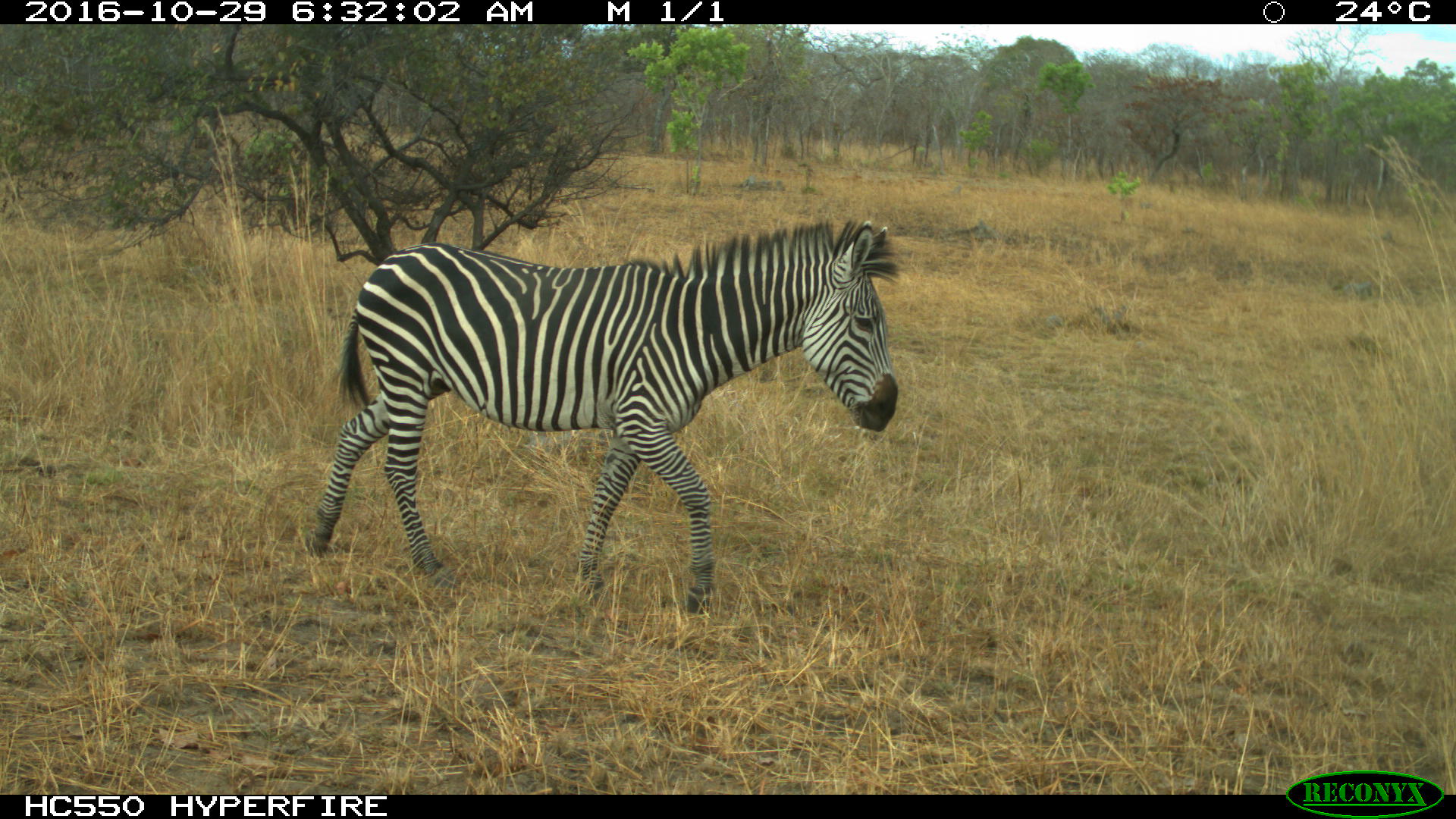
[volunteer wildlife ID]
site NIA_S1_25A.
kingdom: Animalia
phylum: Chordata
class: Mammalia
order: Perissodactyla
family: Equidae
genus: Equus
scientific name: Equus quagga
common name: plains zebra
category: zebraplains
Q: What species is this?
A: Zebraplains (plains zebra) (Equus quagga).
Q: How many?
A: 1.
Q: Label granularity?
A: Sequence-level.